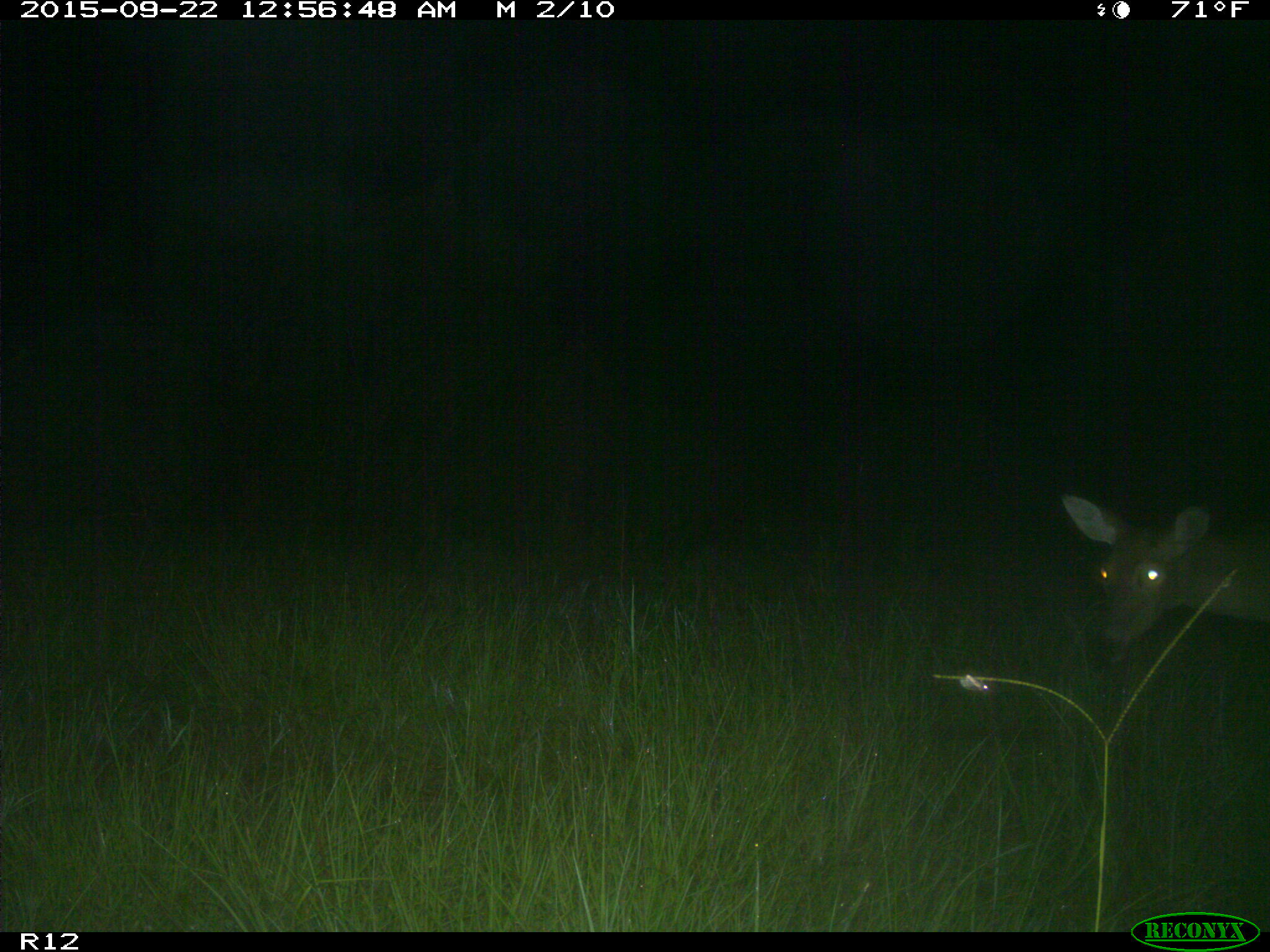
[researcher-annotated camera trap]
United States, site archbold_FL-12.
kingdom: Animalia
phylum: Chordata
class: Mammalia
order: Artiodactyla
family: Cervidae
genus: Odocoileus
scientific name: Odocoileus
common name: deer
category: unidentified deer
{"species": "unidentified deer (deer) (Odocoileus)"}